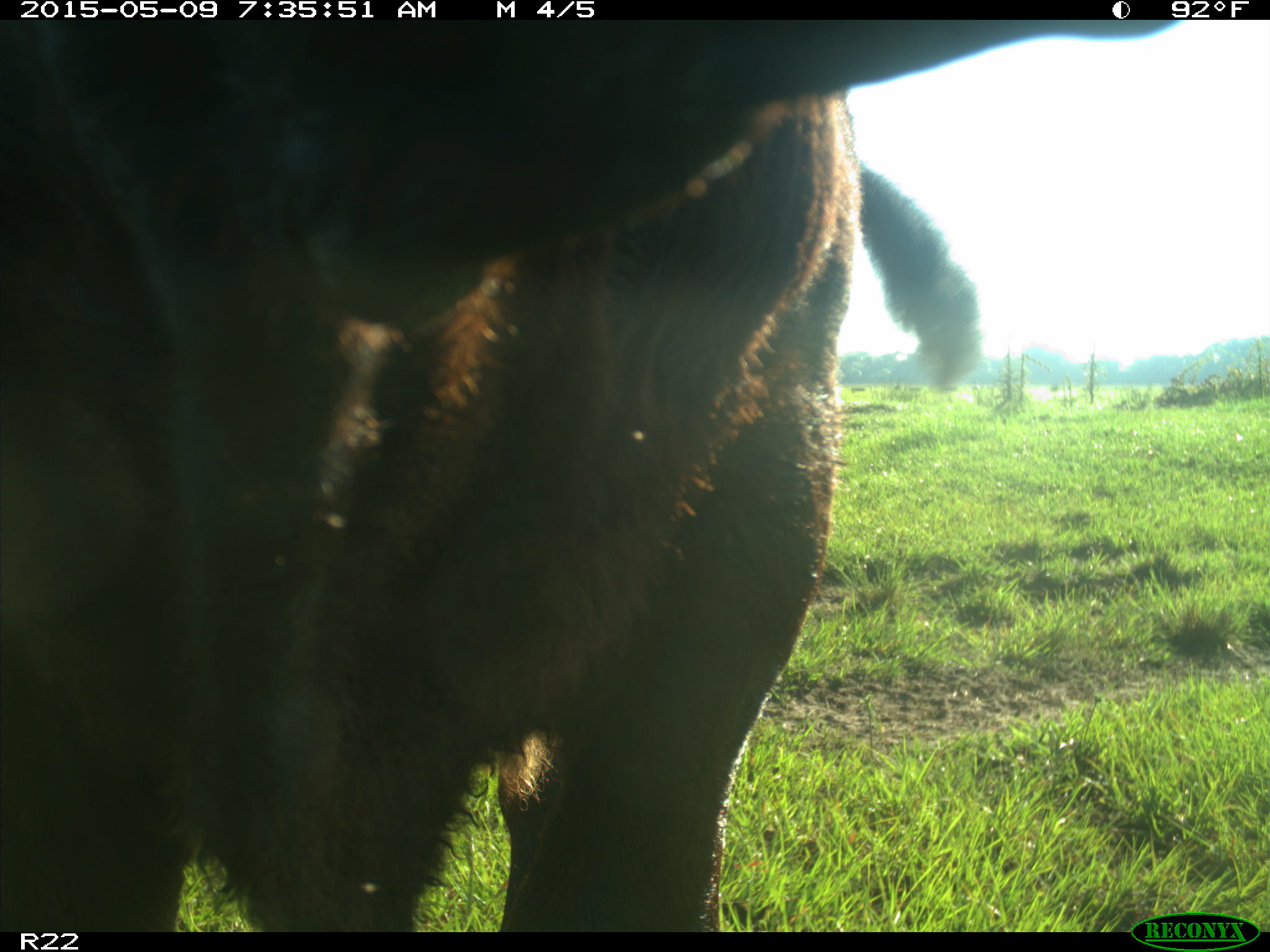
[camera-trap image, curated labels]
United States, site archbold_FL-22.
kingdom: Animalia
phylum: Chordata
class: Mammalia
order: Artiodactyla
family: Bovidae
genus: Bos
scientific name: Bos taurus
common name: domestic cow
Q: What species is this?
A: Bos taurus (domestic cow).